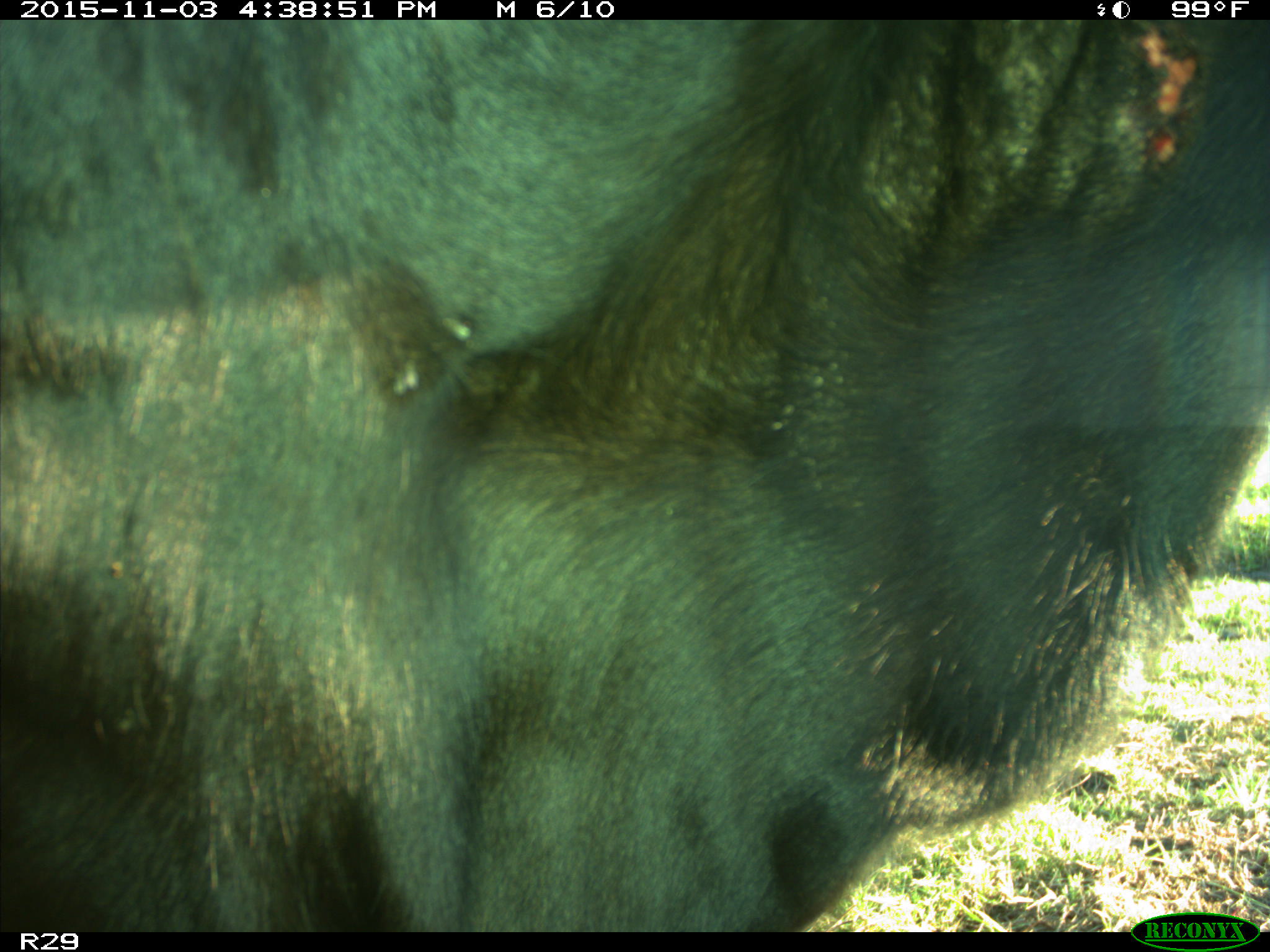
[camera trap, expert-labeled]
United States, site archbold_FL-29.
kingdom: Animalia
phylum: Chordata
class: Mammalia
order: Artiodactyla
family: Bovidae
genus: Bos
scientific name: Bos taurus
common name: domestic cow